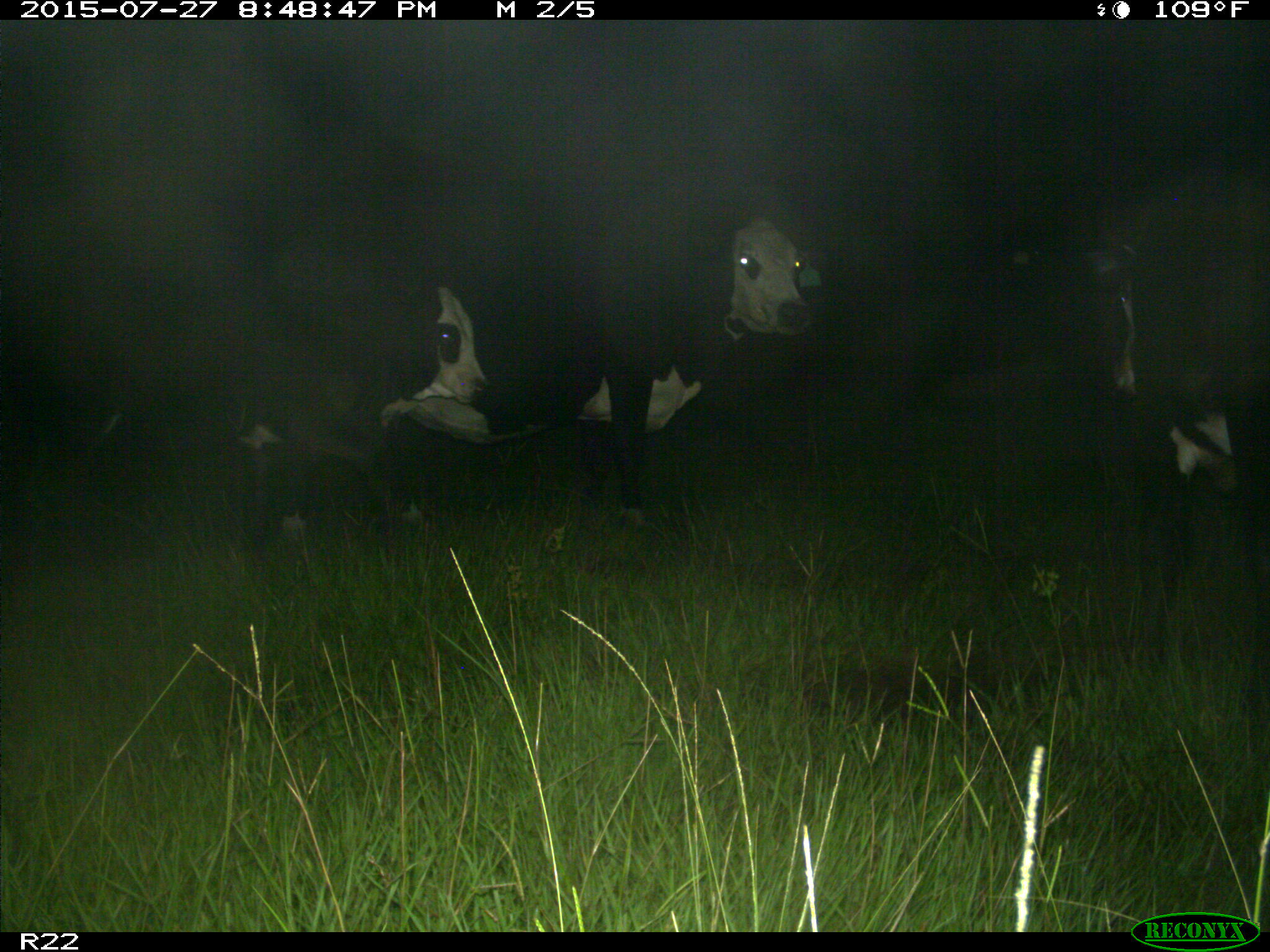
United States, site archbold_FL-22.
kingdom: Animalia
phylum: Chordata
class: Mammalia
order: Artiodactyla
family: Bovidae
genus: Bos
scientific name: Bos taurus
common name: domestic cow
Bos taurus (domestic cow).